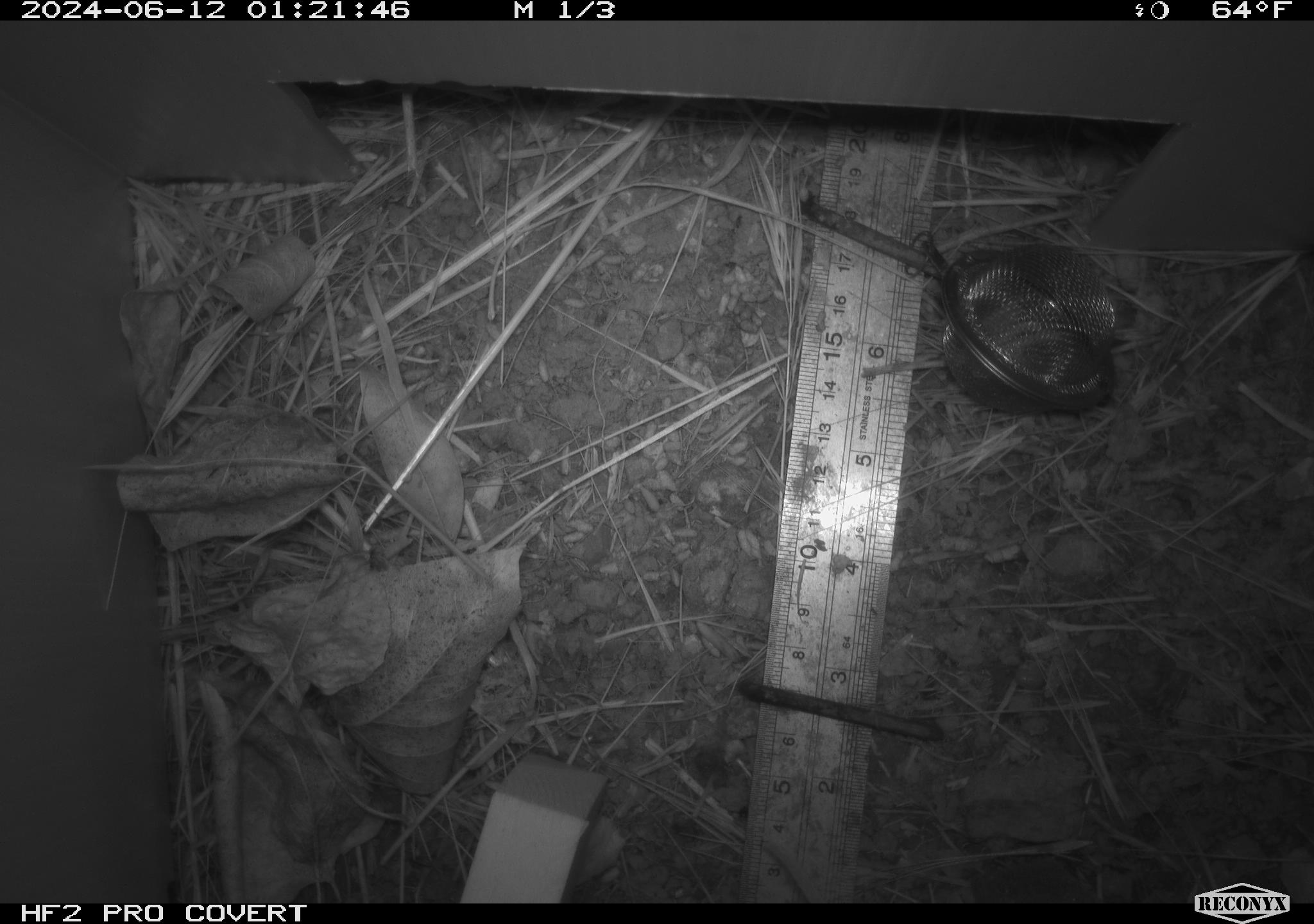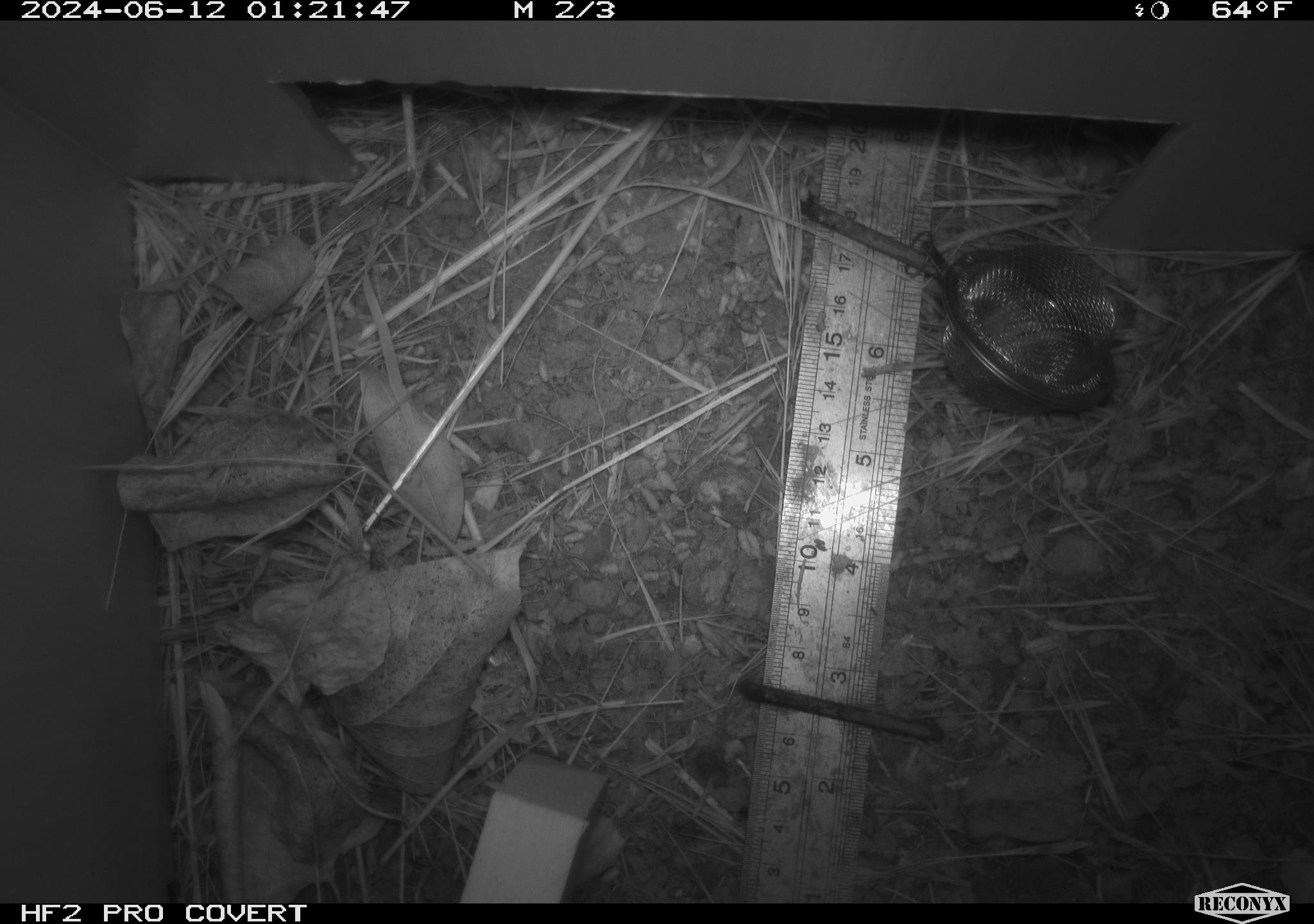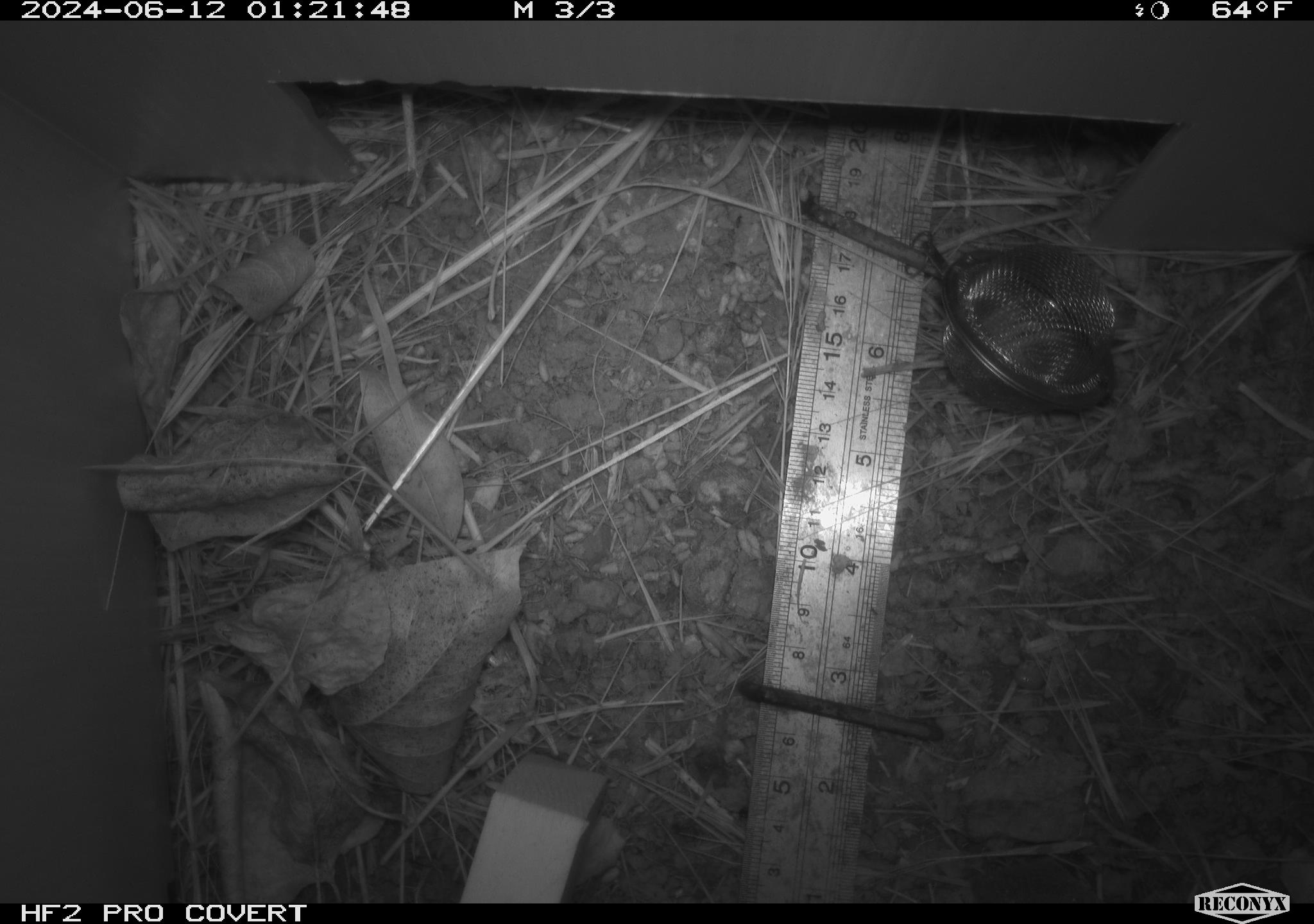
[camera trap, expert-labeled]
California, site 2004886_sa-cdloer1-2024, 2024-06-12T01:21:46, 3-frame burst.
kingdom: Animalia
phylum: Chordata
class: Mammalia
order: Rodentia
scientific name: Rodentia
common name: mouse species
Mouse species (Rodentia).